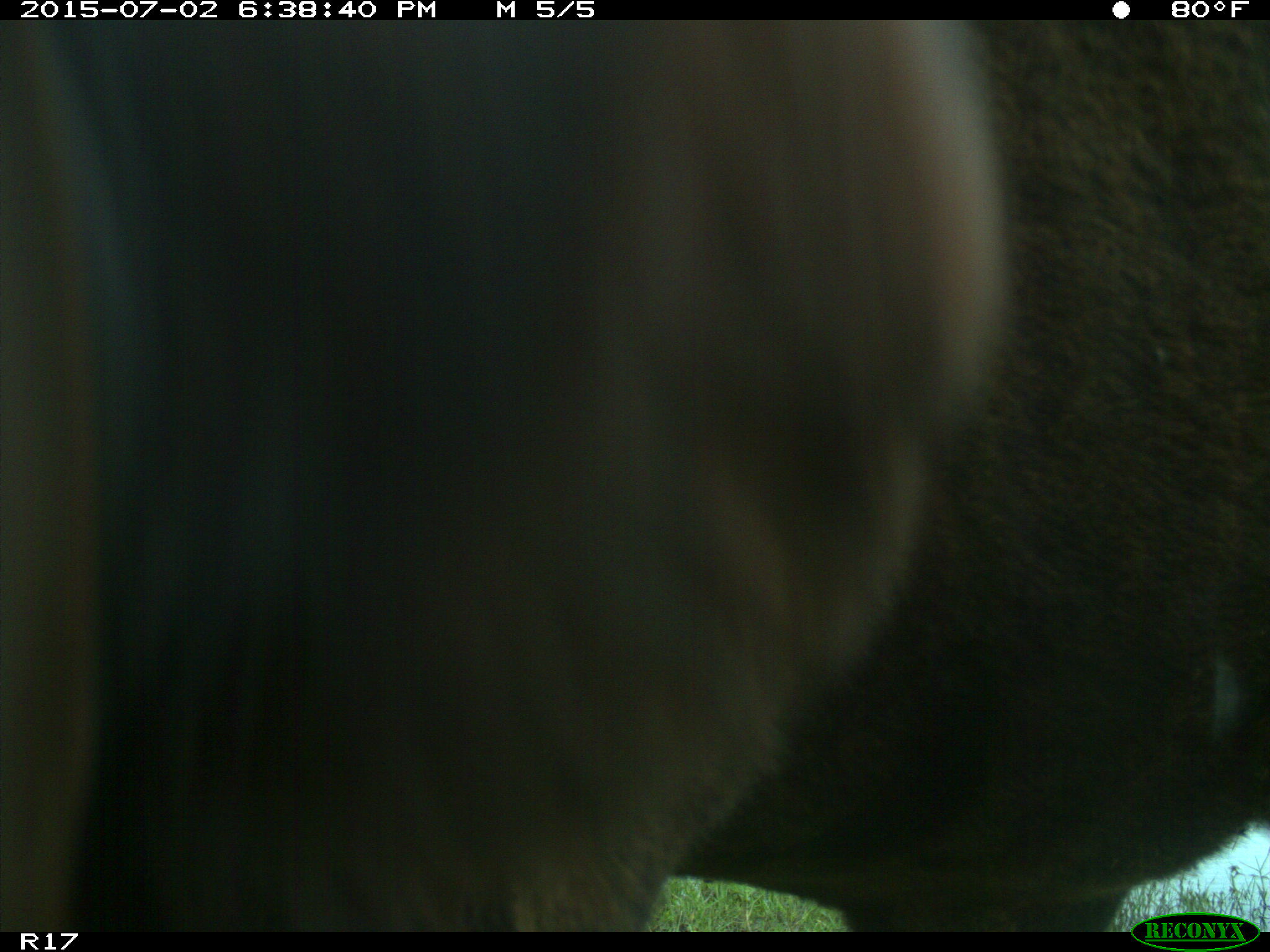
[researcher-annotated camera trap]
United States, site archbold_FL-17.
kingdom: Animalia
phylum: Chordata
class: Mammalia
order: Artiodactyla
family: Bovidae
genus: Bos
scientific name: Bos taurus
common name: domestic cow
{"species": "Bos taurus (domestic cow)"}